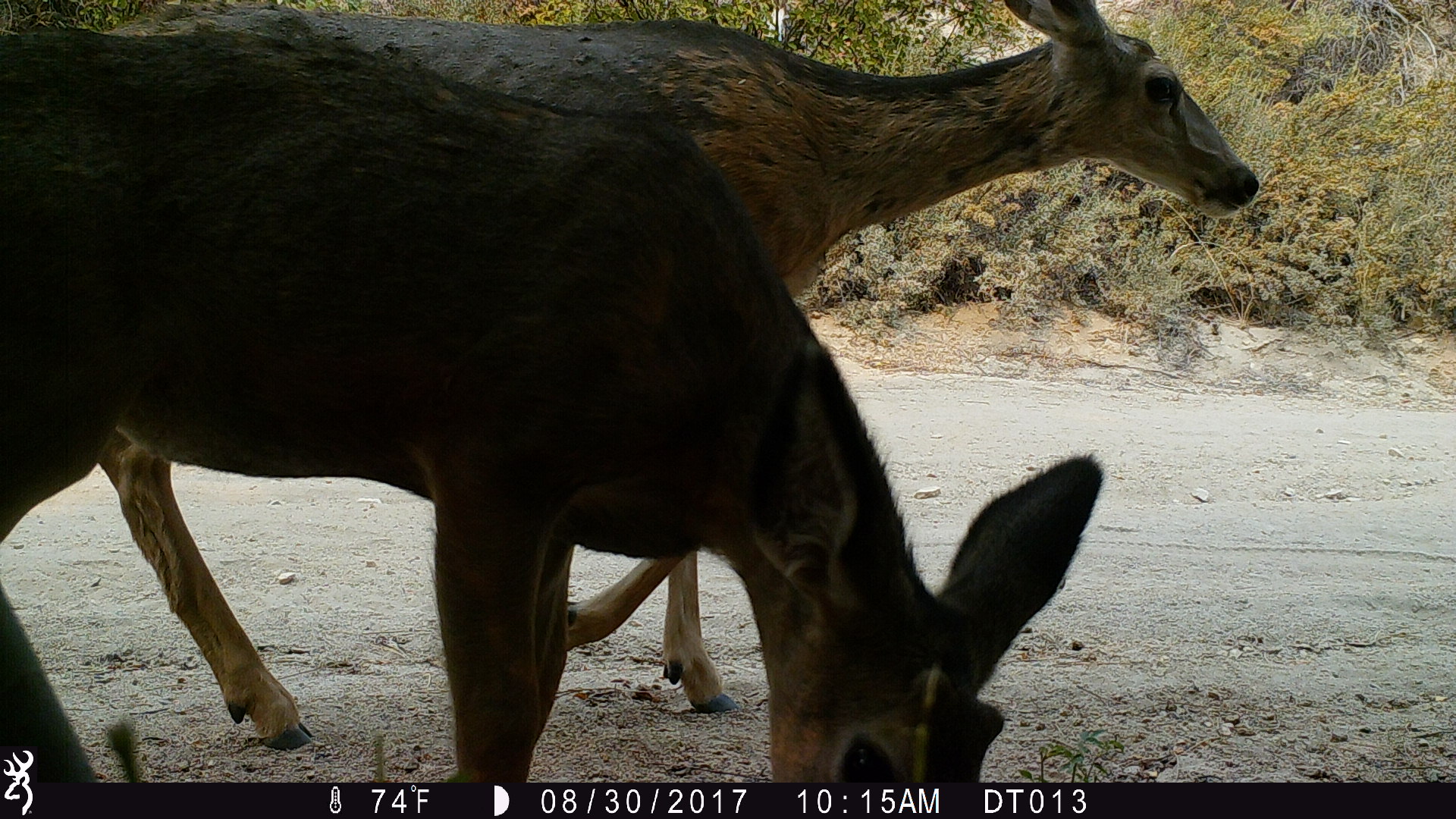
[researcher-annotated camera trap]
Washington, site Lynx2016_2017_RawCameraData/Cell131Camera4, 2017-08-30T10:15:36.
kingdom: Animalia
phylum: Chordata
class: Mammalia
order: Artiodactyla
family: Cervidae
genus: Odocoileus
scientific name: Odocoileus hemionus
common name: mule deer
Odocoileus hemionus (mule deer). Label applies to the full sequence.